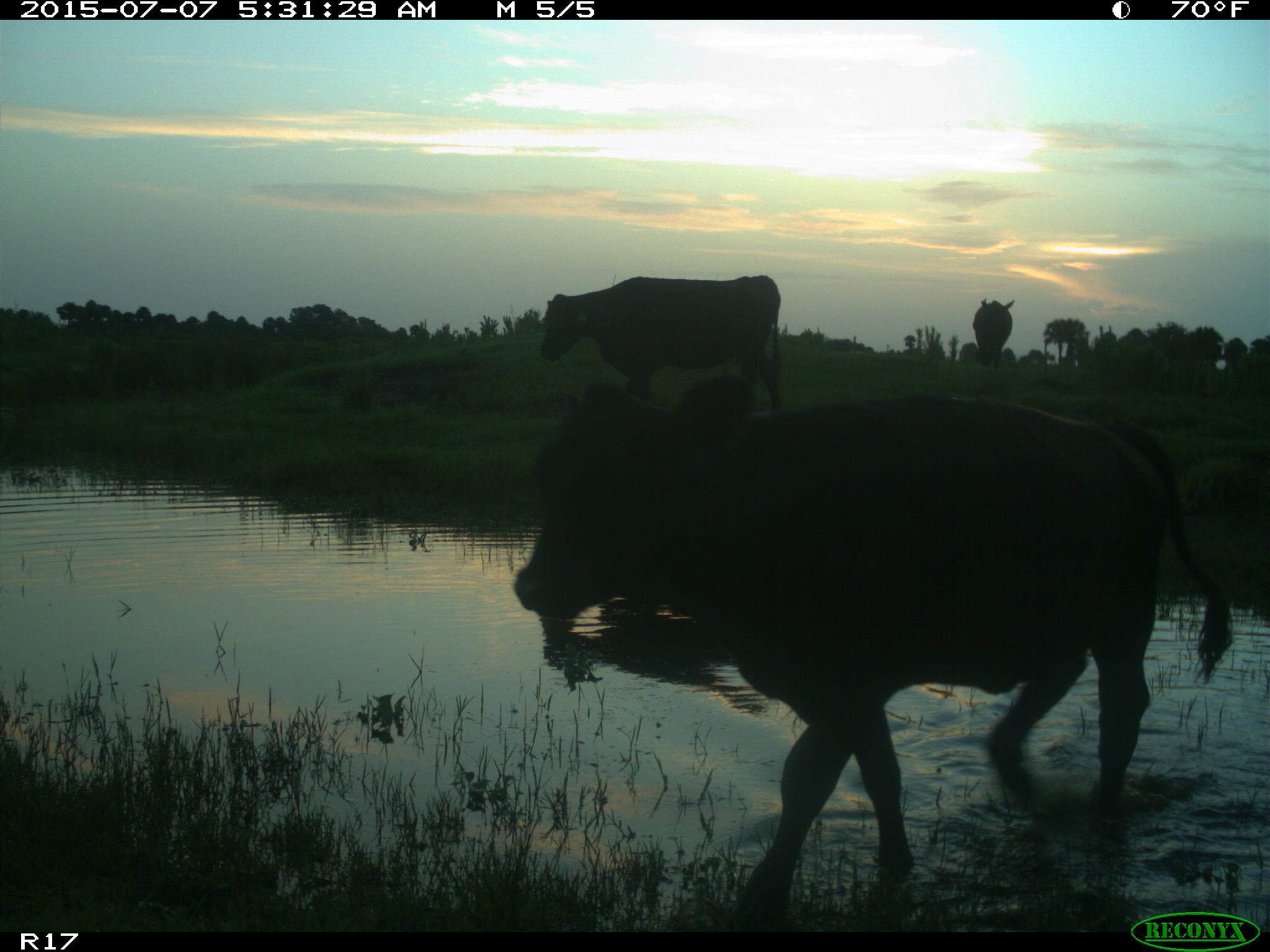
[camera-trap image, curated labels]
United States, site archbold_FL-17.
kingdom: Animalia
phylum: Chordata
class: Mammalia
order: Artiodactyla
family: Bovidae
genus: Bos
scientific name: Bos taurus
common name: domestic cow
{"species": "Bos taurus (domestic cow)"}